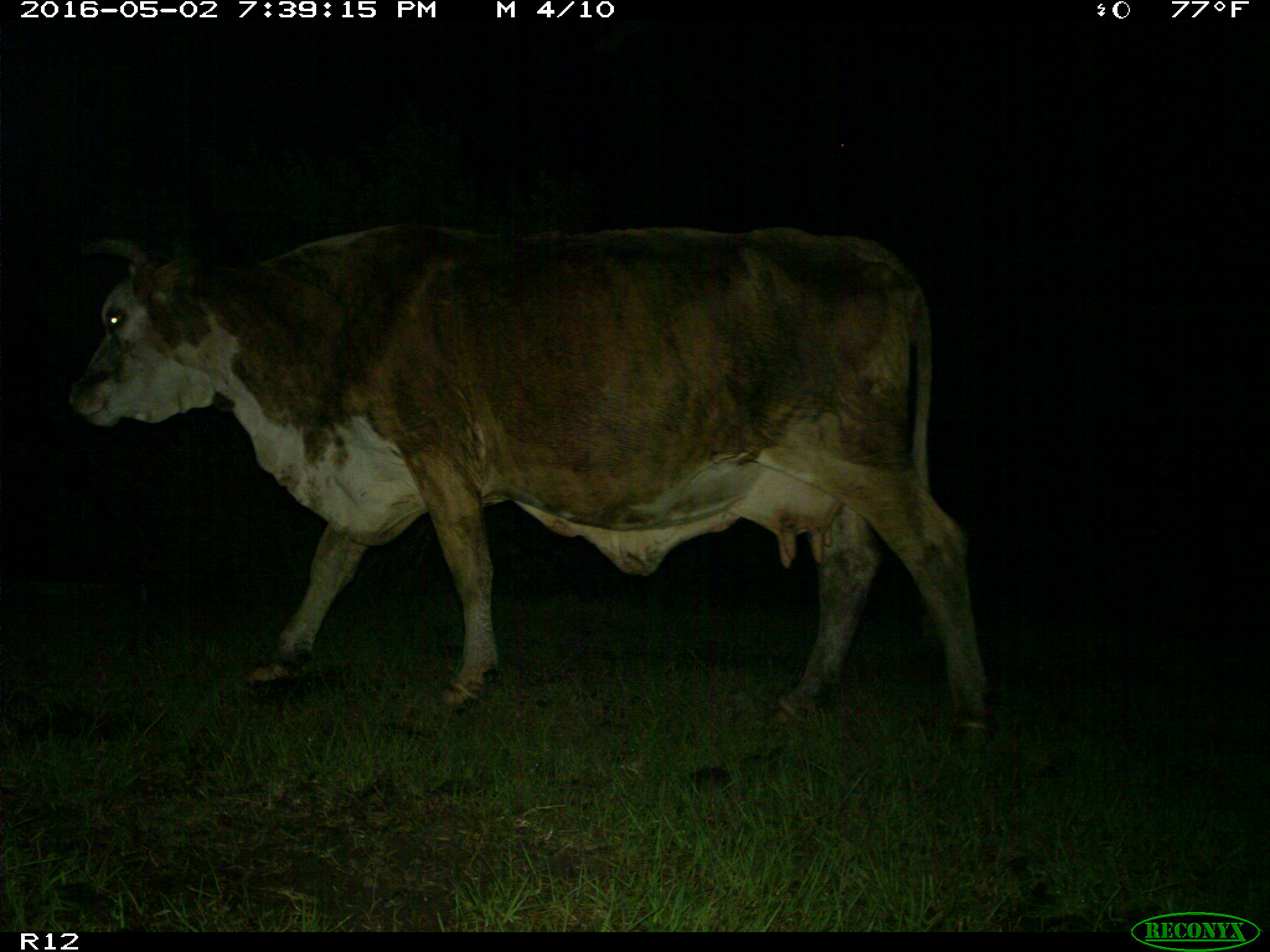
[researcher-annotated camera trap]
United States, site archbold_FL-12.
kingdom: Animalia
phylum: Chordata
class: Mammalia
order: Artiodactyla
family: Bovidae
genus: Bos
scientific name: Bos taurus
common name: domestic cow